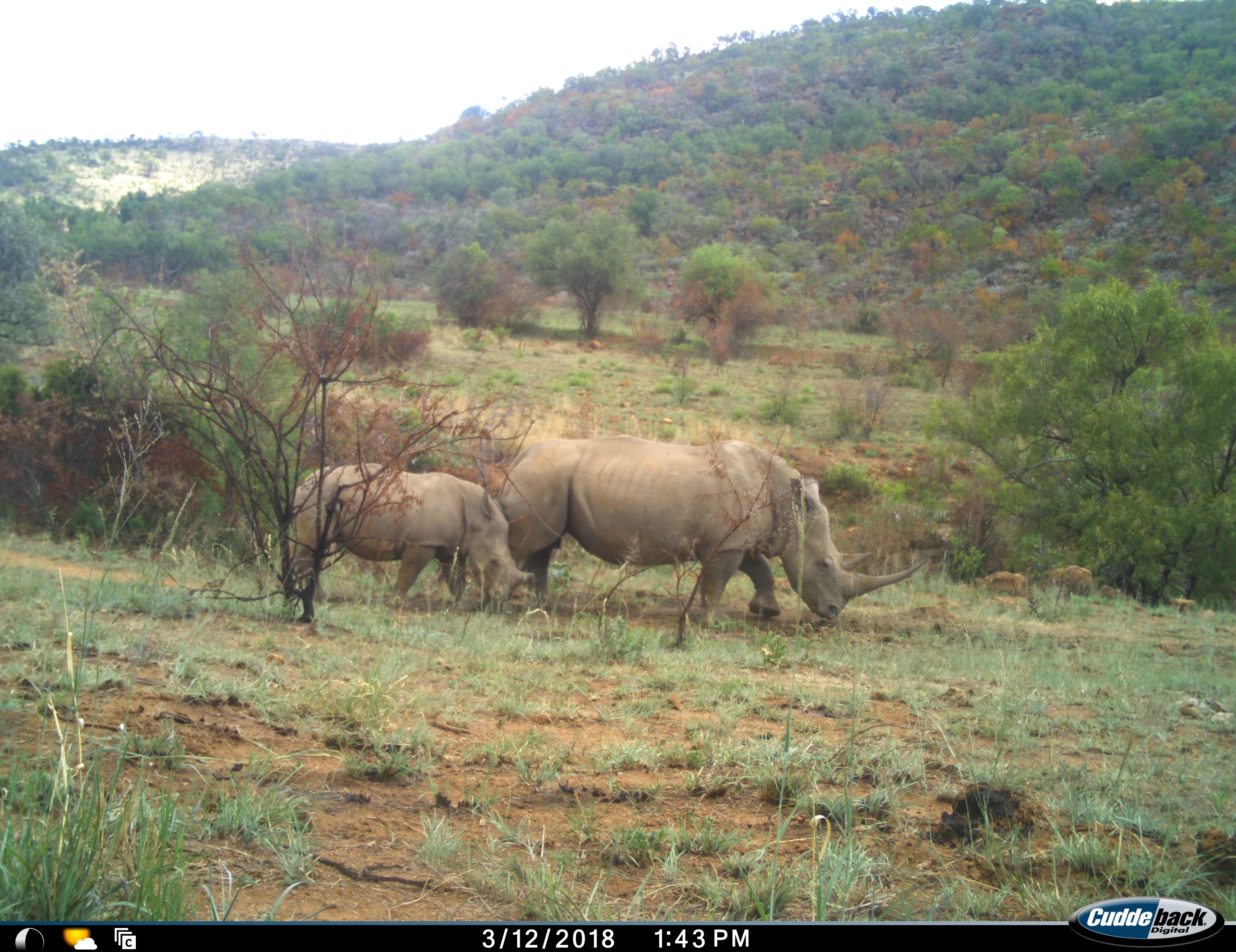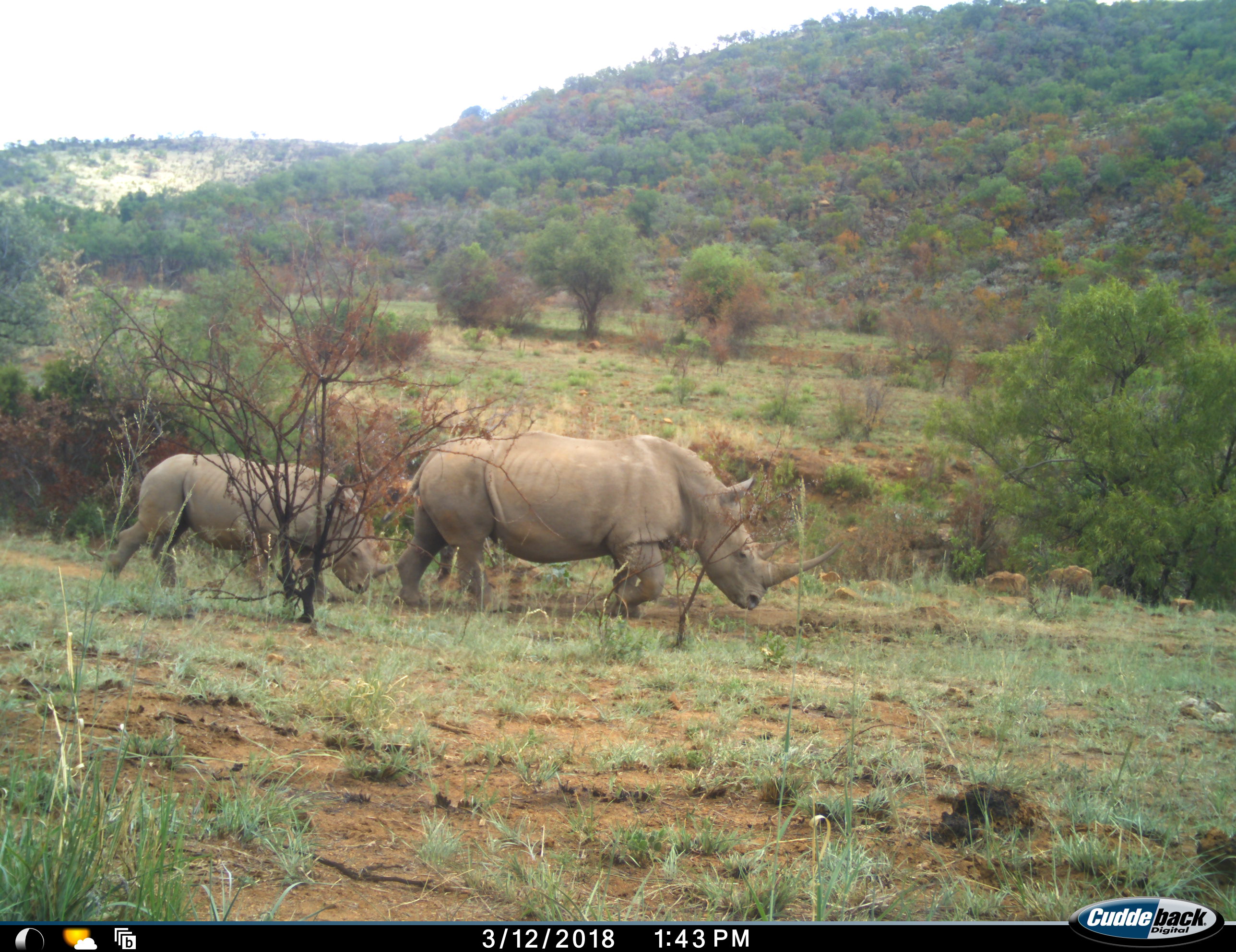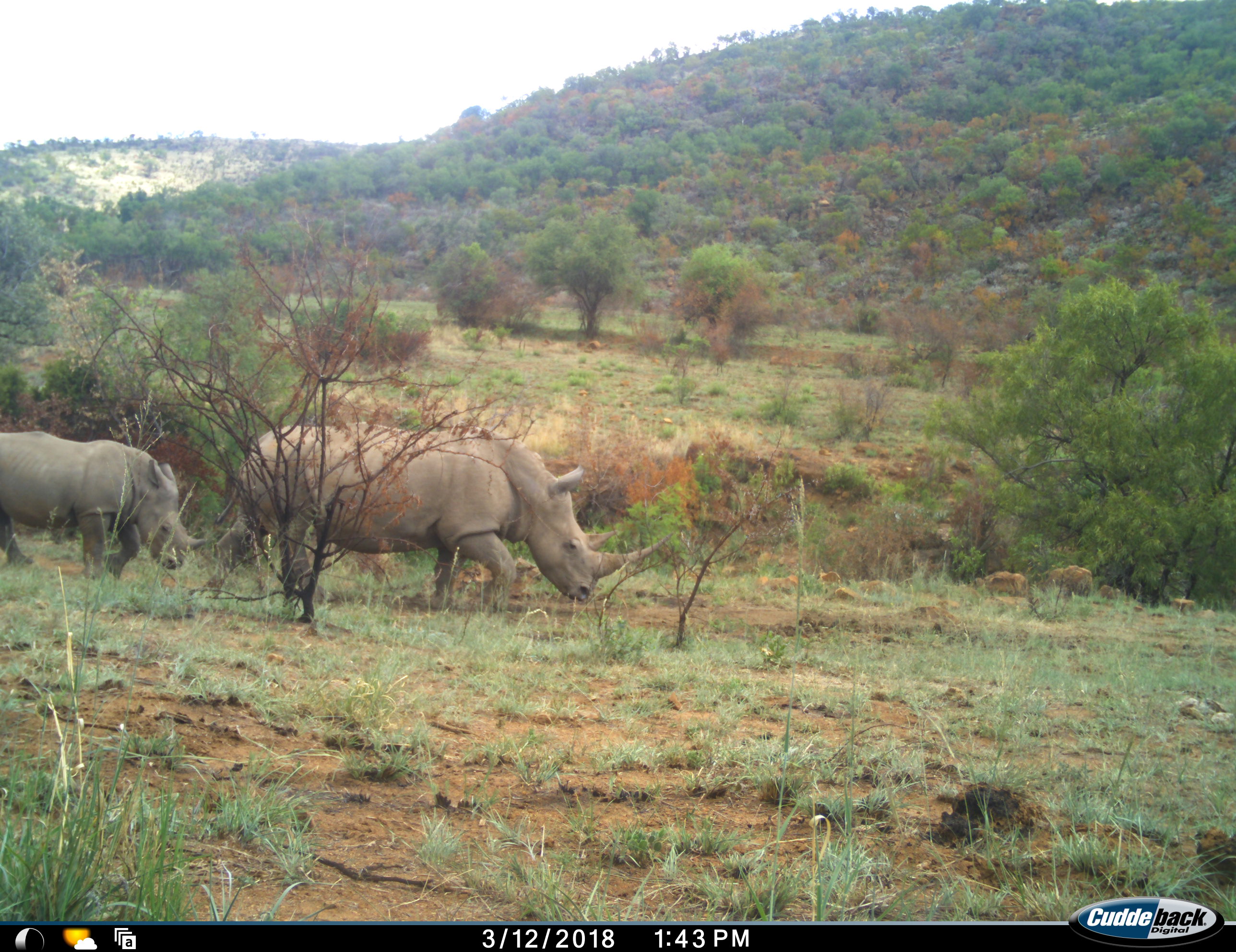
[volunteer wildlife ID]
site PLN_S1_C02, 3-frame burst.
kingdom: Animalia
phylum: Chordata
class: Mammalia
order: Perissodactyla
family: Rhinocerotidae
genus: Ceratotherium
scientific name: Ceratotherium simum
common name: white rhinoceros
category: rhinoceroswhite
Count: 2.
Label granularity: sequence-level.